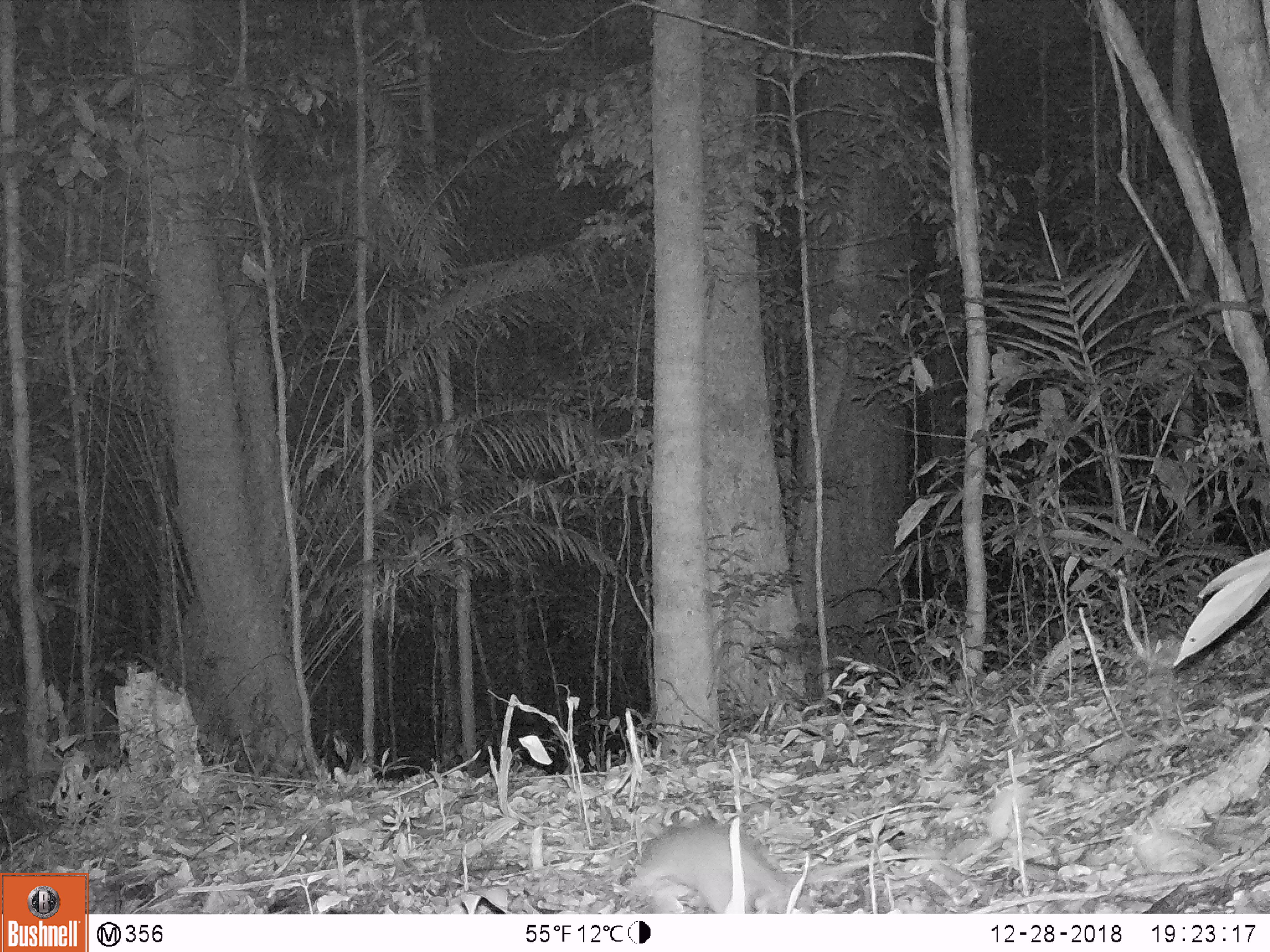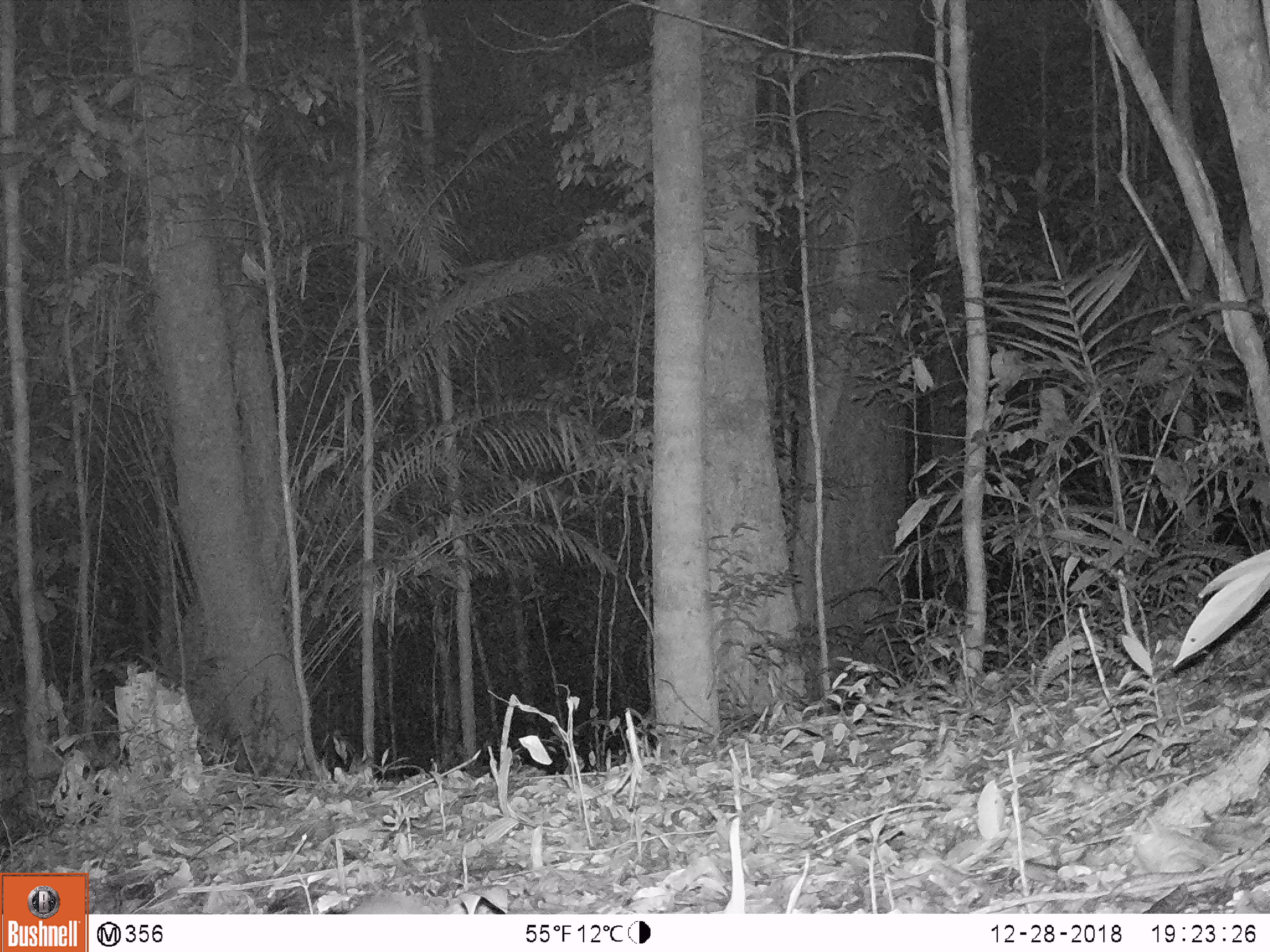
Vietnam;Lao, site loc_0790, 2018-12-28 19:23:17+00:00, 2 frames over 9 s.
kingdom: Animalia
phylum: Chordata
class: Mammalia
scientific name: Mammalia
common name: mammal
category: unidentified small mammal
Unidentified small mammal (mammal) (Mammalia). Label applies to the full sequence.